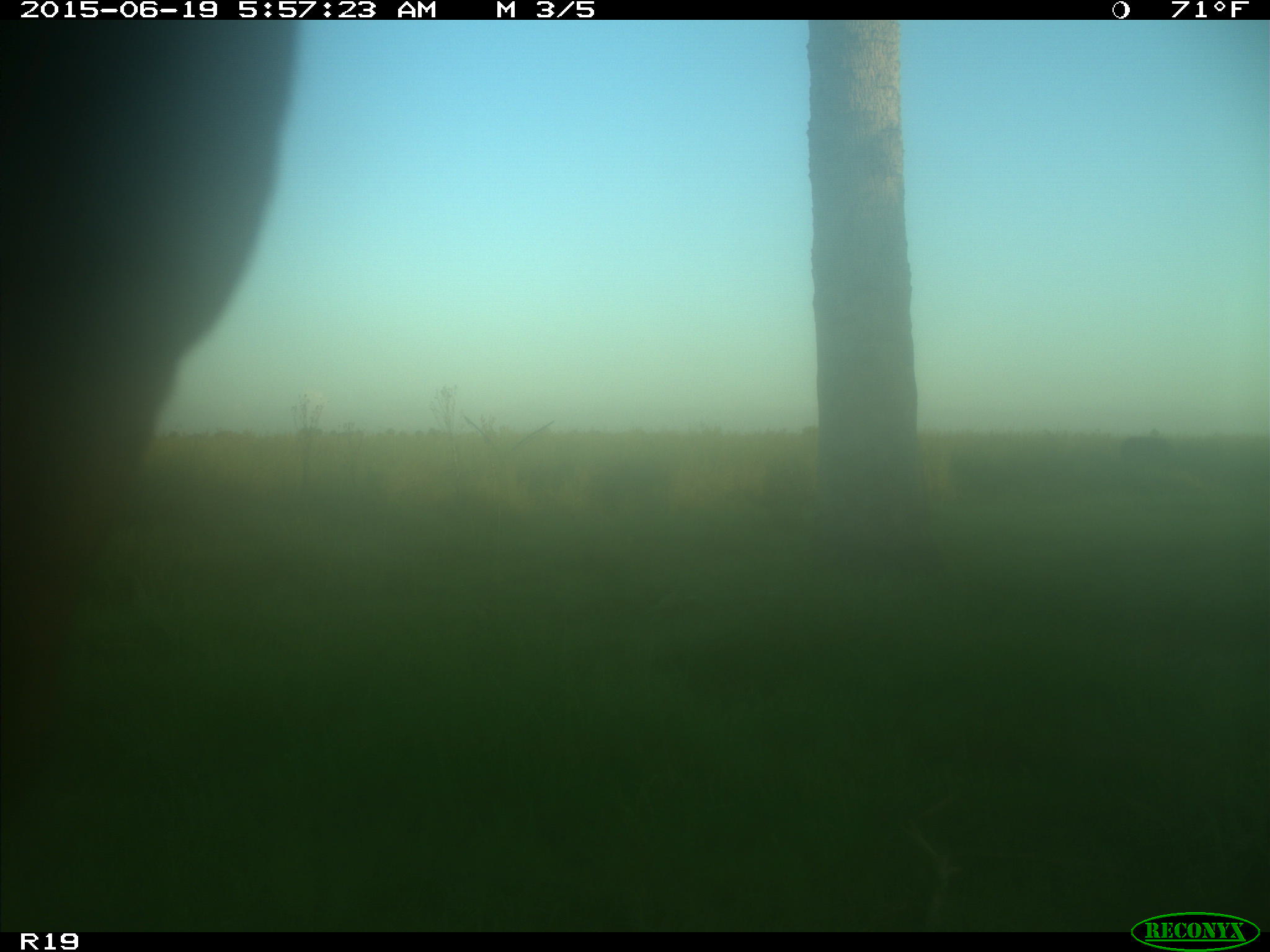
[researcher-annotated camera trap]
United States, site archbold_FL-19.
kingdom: Animalia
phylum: Chordata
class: Mammalia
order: Artiodactyla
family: Bovidae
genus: Bos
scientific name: Bos taurus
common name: domestic cow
Bos taurus (domestic cow).